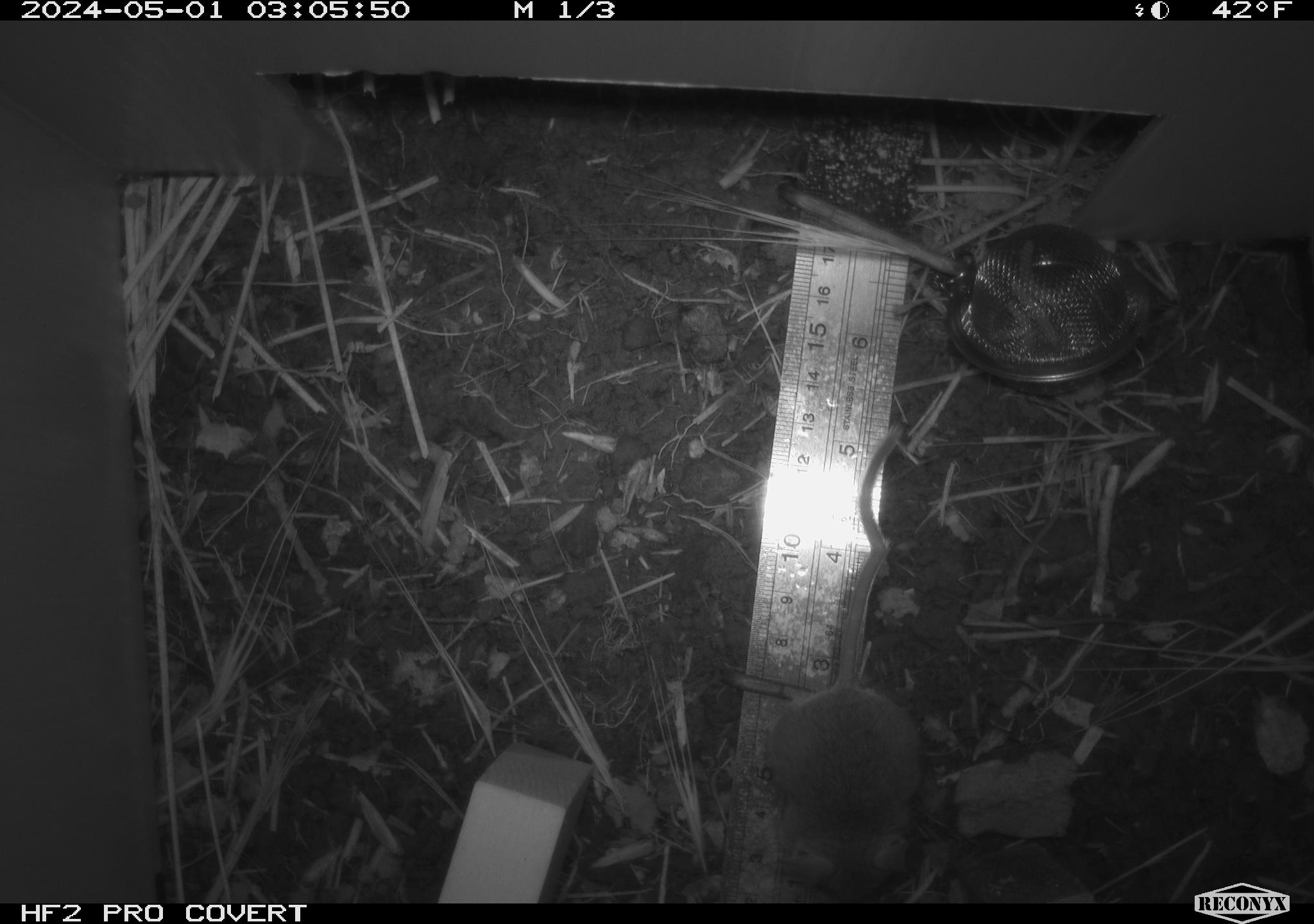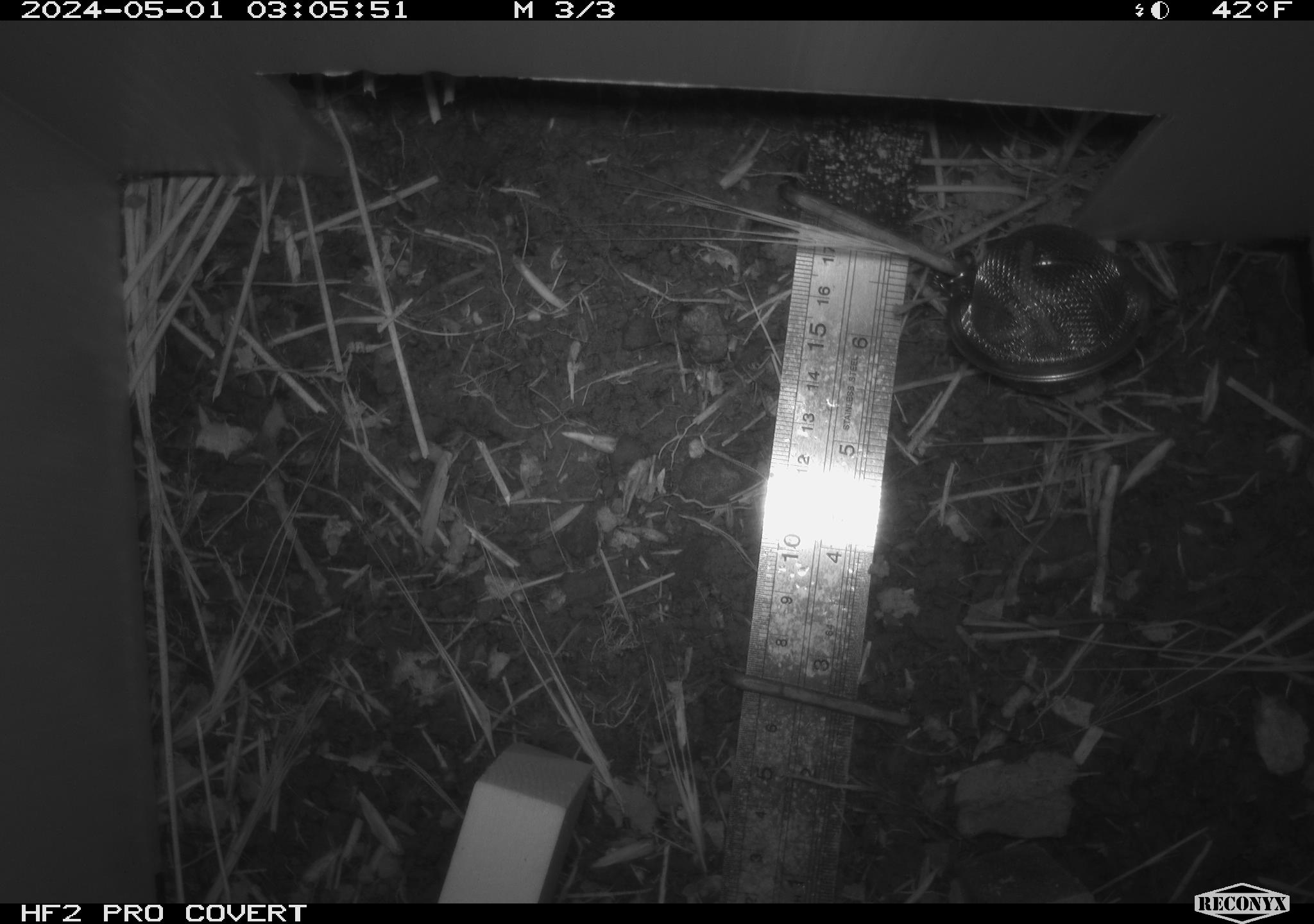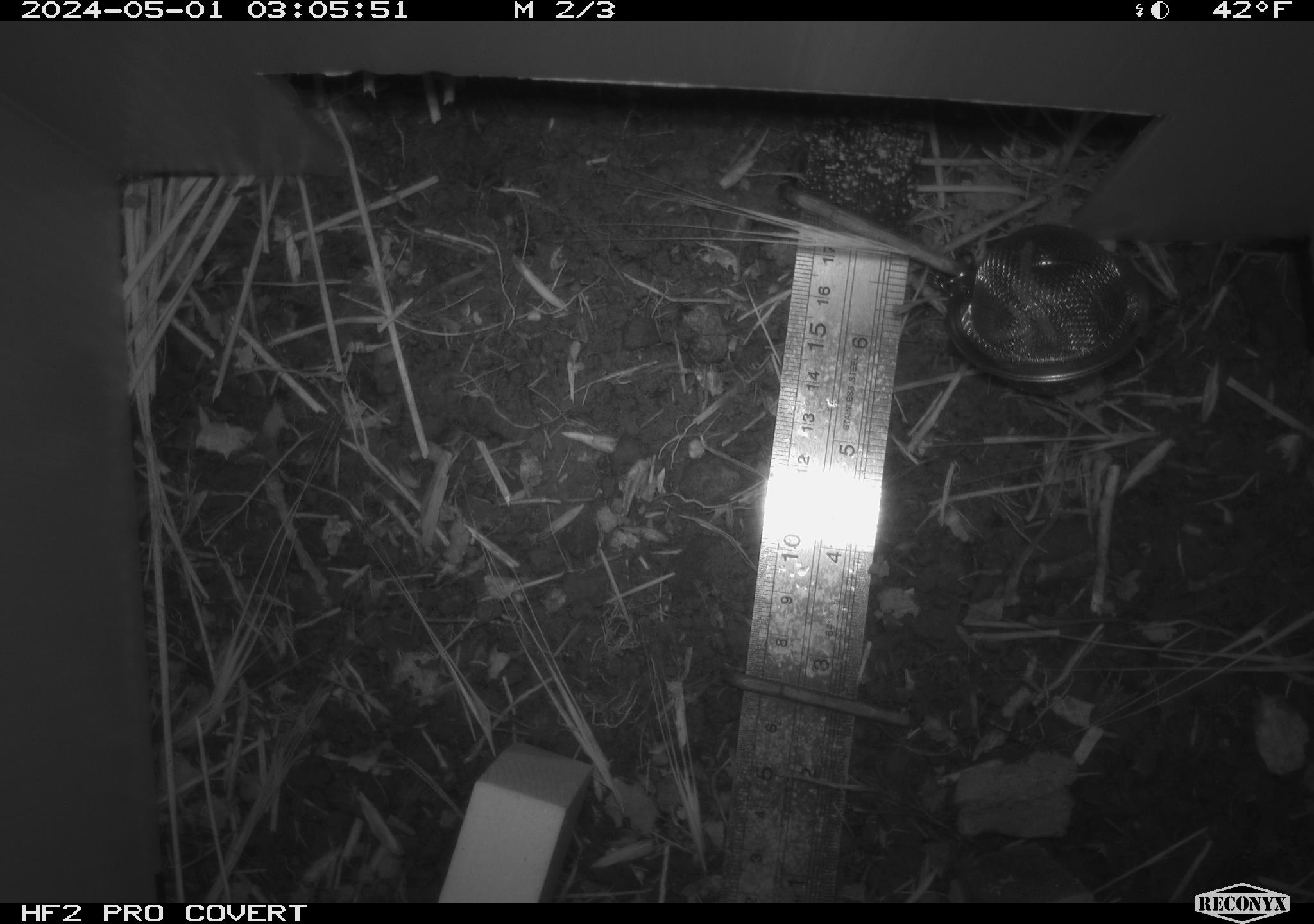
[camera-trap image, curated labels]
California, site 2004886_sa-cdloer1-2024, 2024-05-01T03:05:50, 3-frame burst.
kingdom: Animalia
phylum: Chordata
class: Mammalia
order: Rodentia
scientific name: Rodentia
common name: mouse species